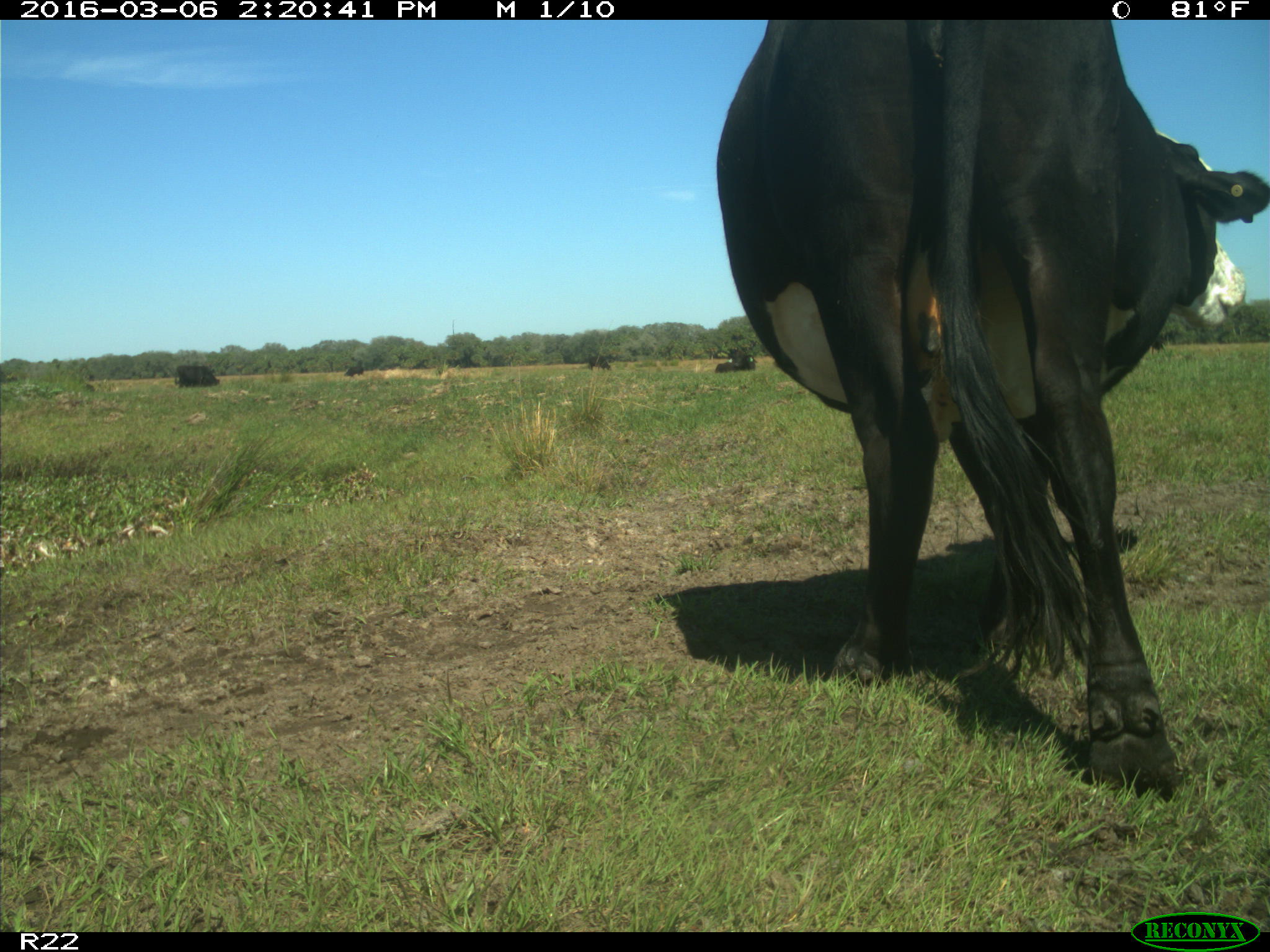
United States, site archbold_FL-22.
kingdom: Animalia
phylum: Chordata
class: Mammalia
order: Artiodactyla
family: Bovidae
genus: Bos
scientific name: Bos taurus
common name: domestic cow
Bos taurus (domestic cow).